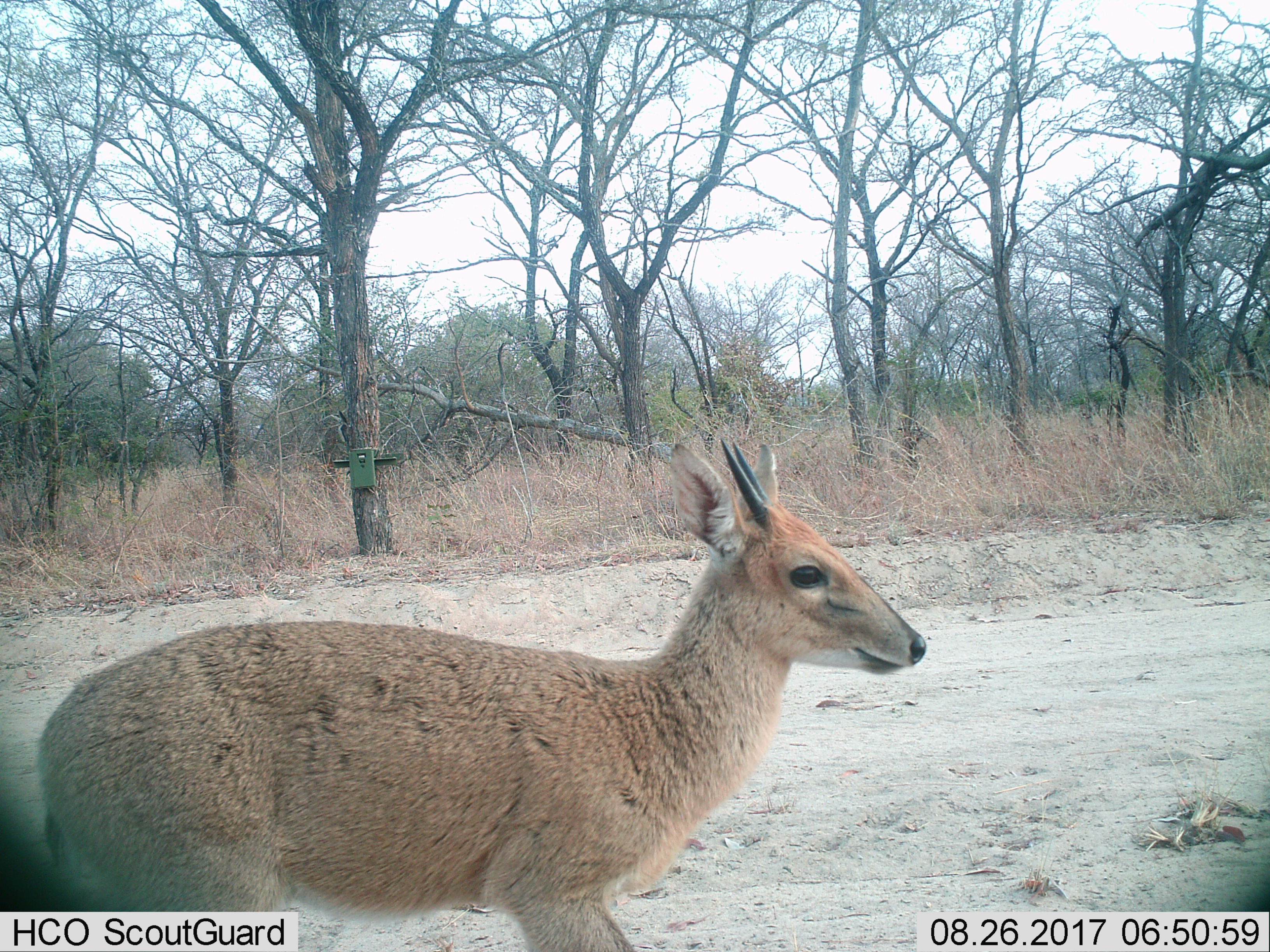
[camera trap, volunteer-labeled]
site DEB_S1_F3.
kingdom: Animalia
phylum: Chordata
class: Mammalia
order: Artiodactyla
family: Bovidae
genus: Sylvicapra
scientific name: Sylvicapra grimmia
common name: common duiker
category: duikercommongrey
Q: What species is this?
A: Duikercommongrey (common duiker) (Sylvicapra grimmia).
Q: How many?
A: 1.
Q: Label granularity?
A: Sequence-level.